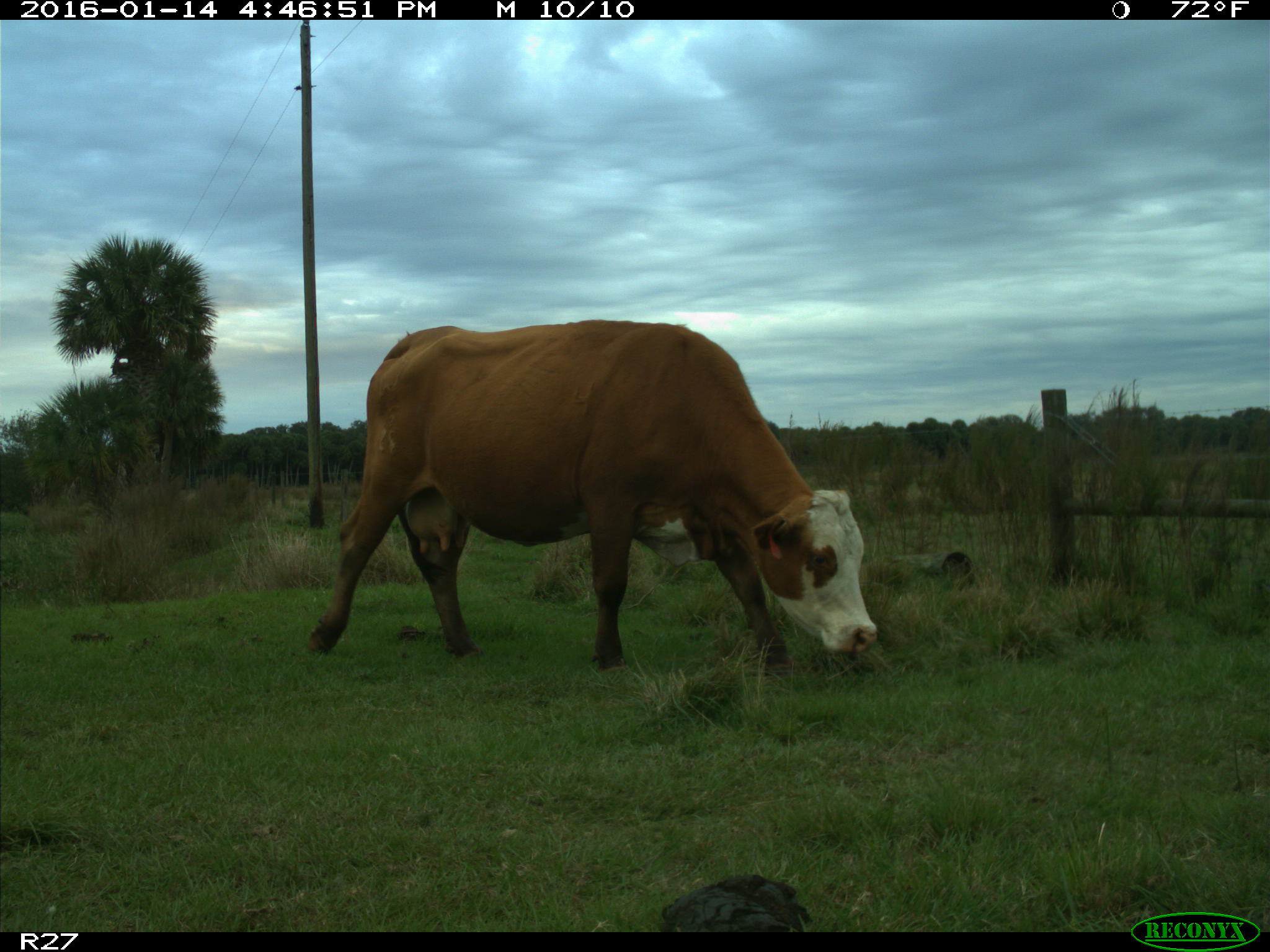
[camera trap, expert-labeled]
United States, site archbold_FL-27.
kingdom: Animalia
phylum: Chordata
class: Mammalia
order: Artiodactyla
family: Bovidae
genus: Bos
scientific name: Bos taurus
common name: domestic cow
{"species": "Bos taurus (domestic cow)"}